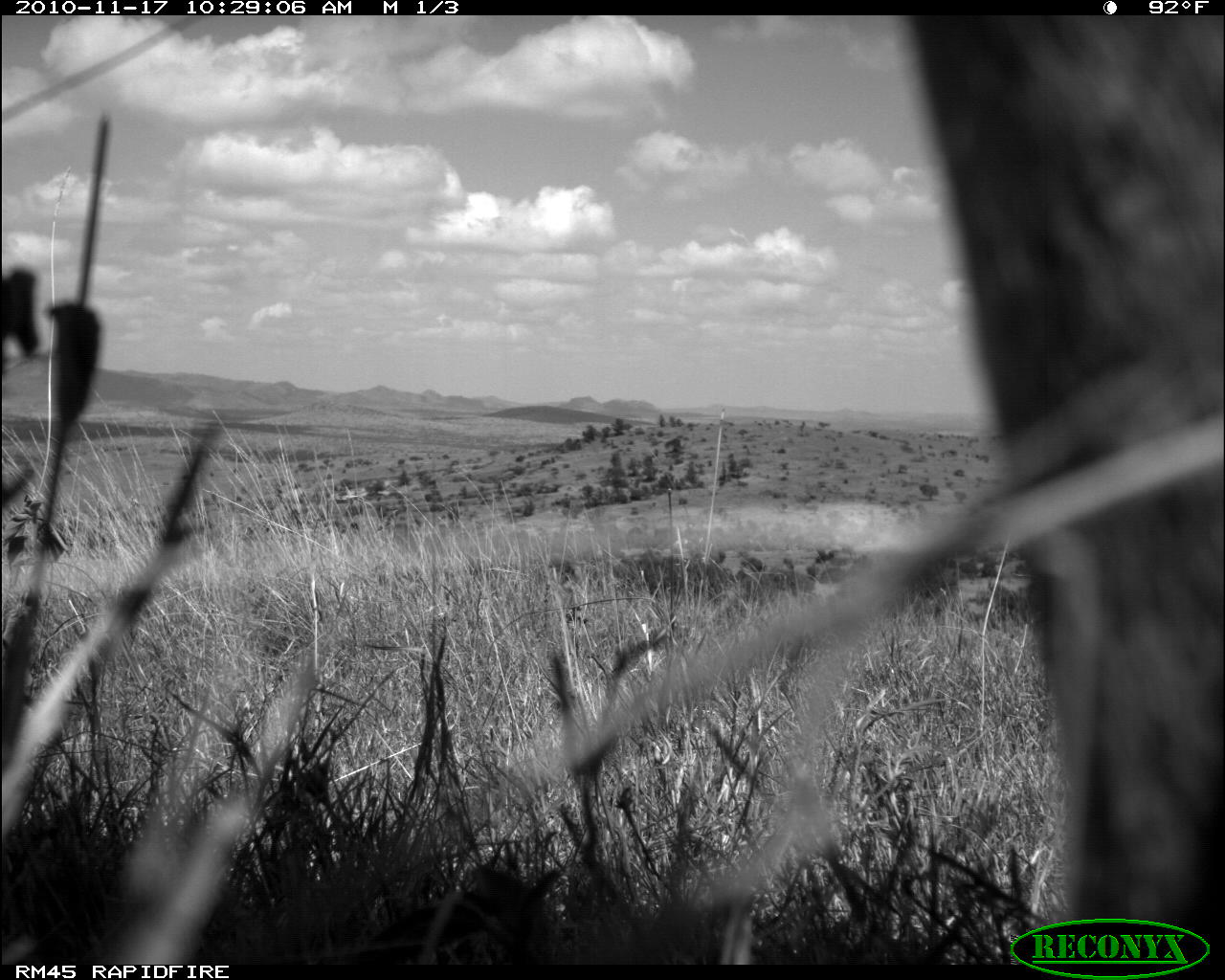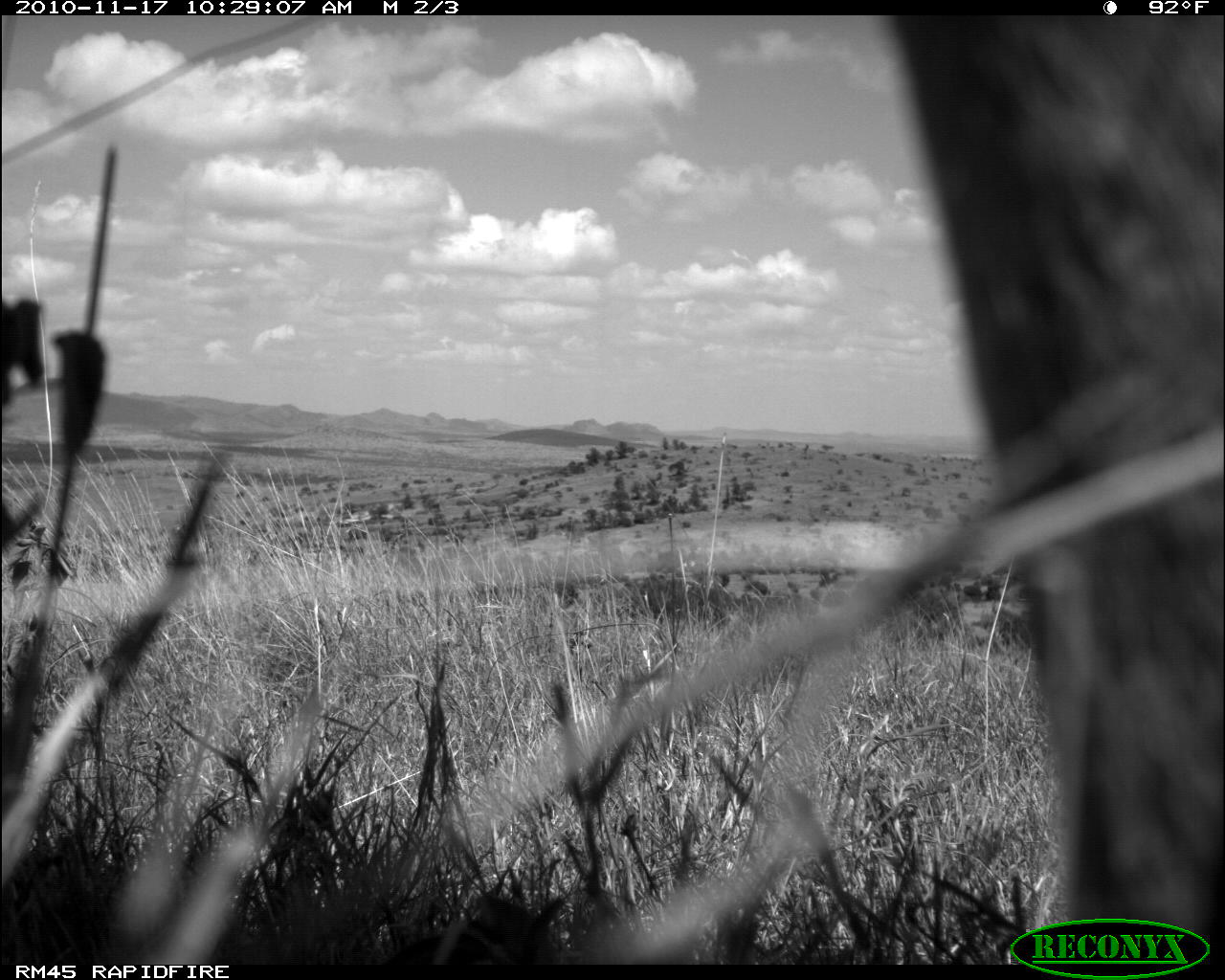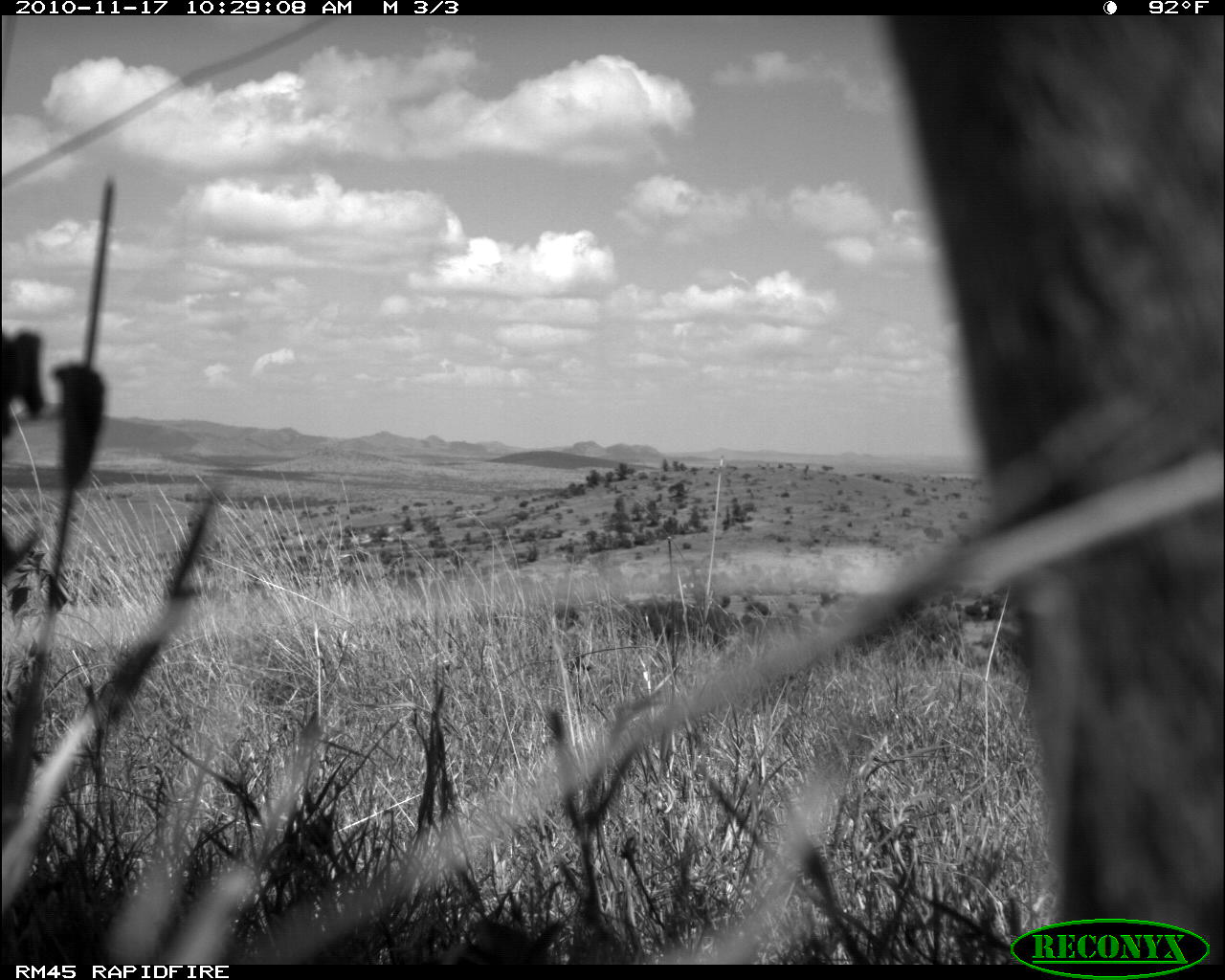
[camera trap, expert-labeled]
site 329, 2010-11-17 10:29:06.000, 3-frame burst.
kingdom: Animalia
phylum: Chordata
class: Mammalia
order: Artiodactyla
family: Bovidae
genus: Bos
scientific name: Bos taurus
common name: domestic cattle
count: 1